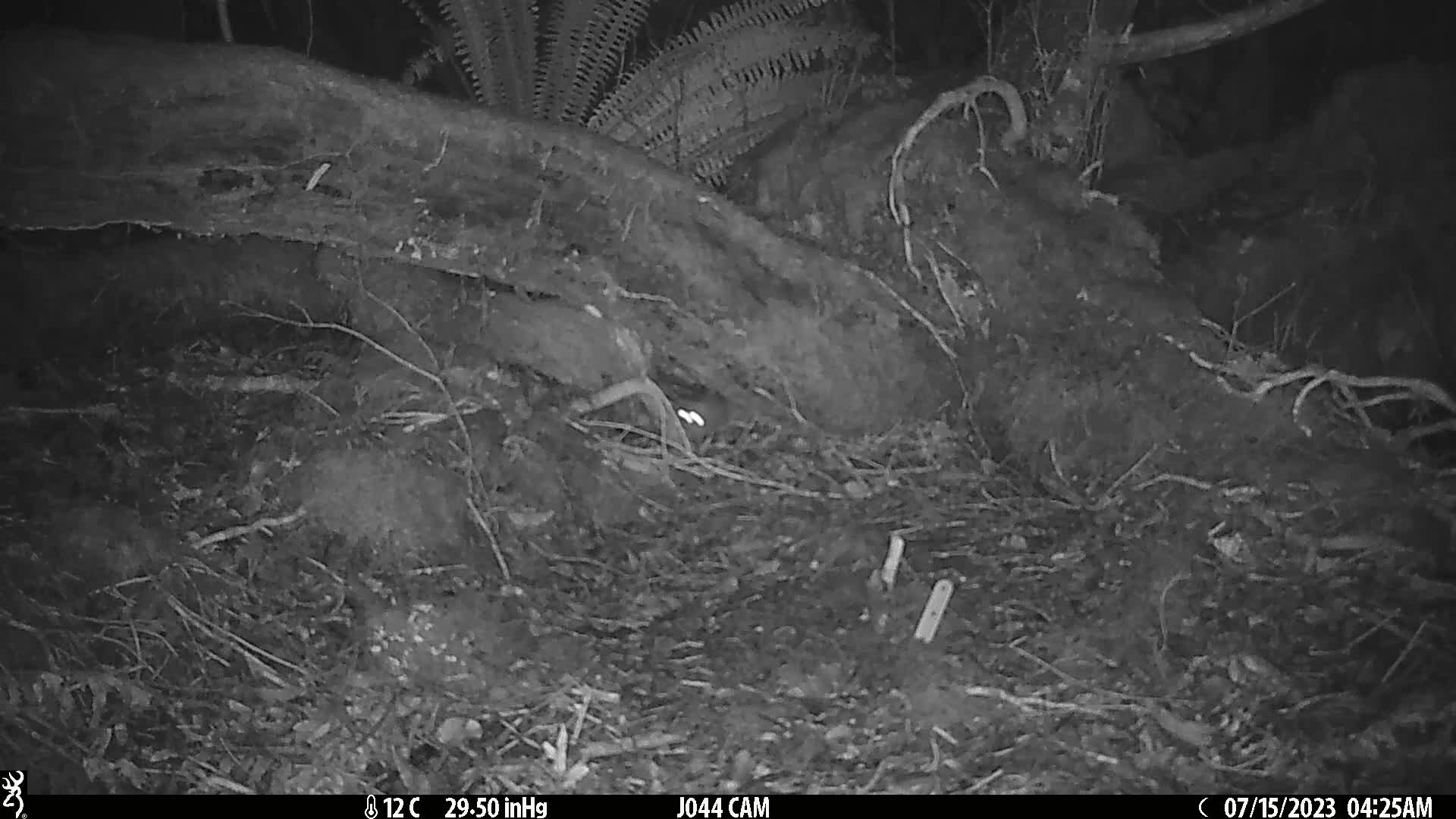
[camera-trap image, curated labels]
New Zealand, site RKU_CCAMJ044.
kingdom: Animalia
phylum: Chordata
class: Mammalia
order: Rodentia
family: Muridae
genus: Rattus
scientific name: Rattus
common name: rat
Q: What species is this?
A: Rat (Rattus).